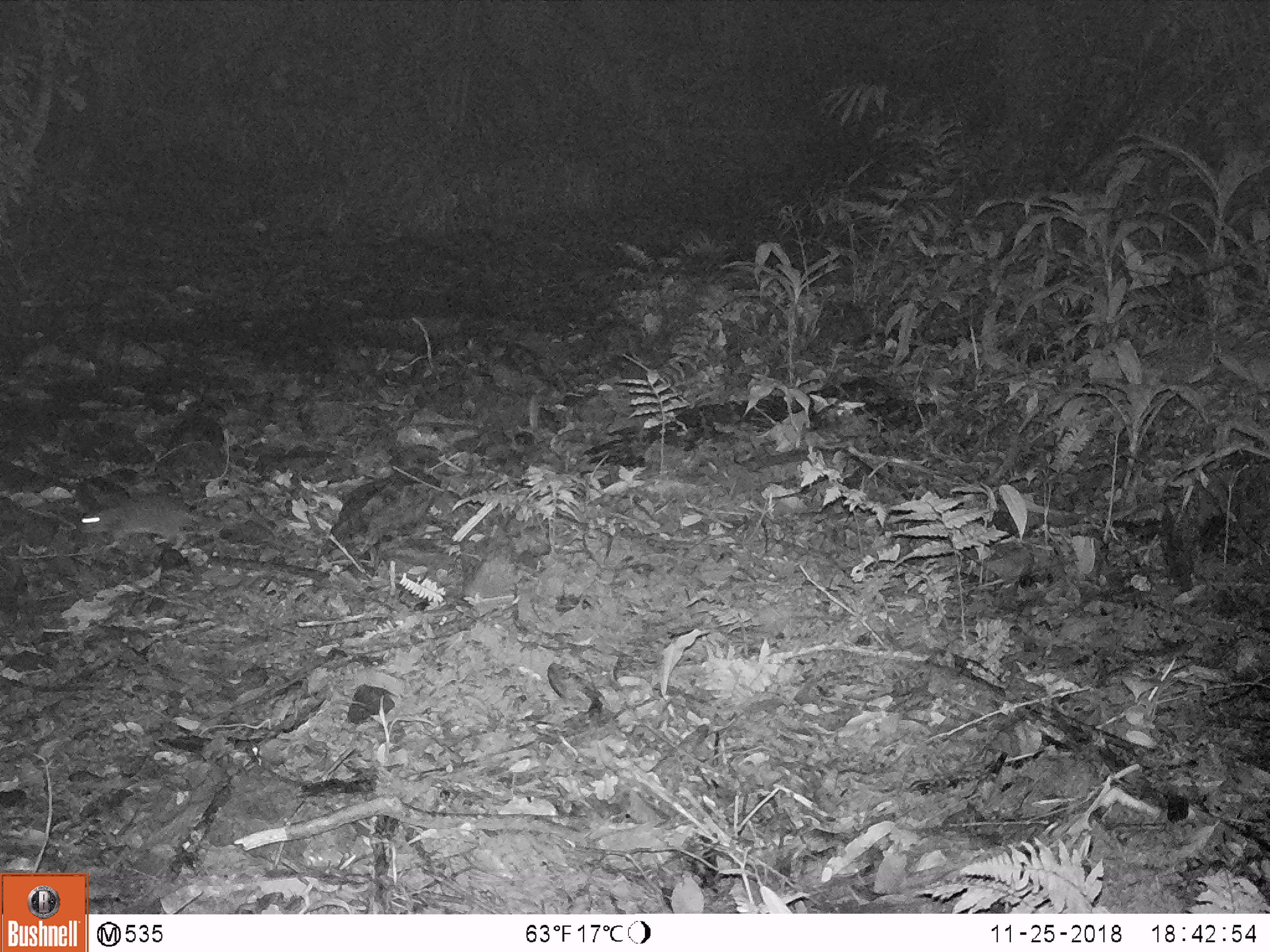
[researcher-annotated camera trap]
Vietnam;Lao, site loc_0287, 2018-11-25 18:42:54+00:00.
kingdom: Animalia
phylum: Chordata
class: Mammalia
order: Rodentia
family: Muridae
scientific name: Muridae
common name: old-world mice and rats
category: unidentified murid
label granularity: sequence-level